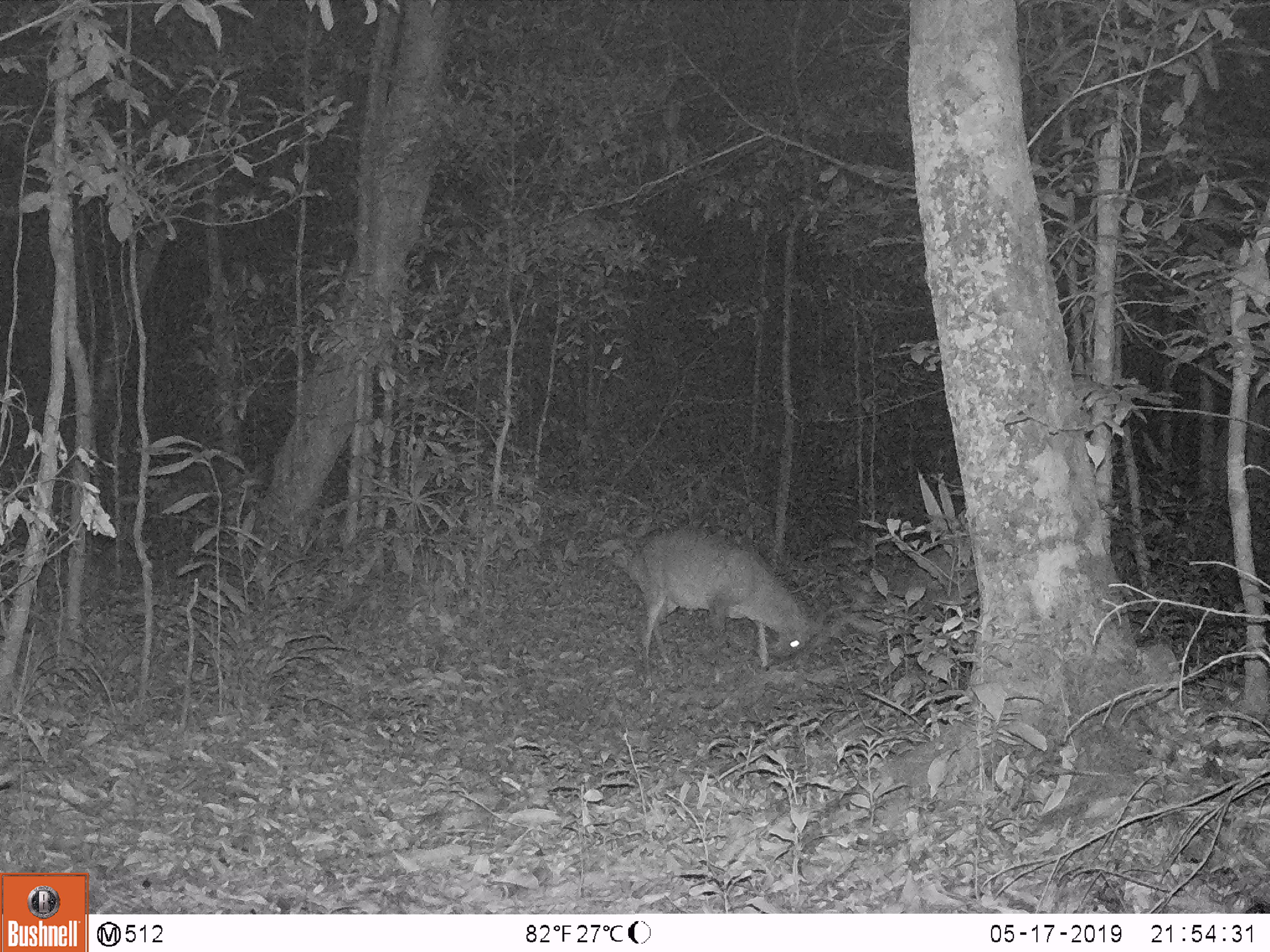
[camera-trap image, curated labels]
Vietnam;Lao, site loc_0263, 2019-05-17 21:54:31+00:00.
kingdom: Animalia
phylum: Chordata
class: Mammalia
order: Artiodactyla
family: Cervidae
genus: Muntiacus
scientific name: Muntiacus vuquangensis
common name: large-antlered muntjac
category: large antlered muntjac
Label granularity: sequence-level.